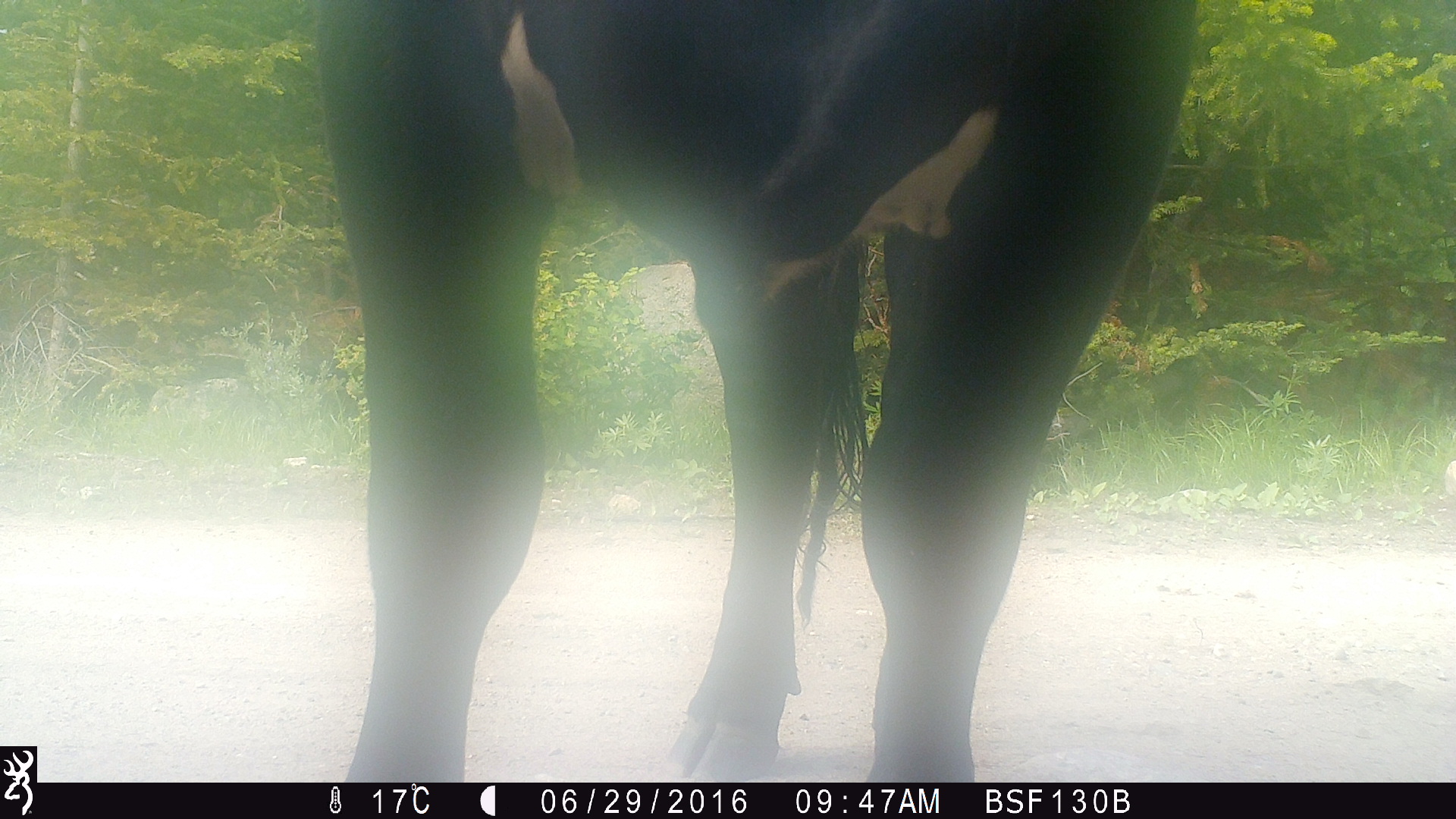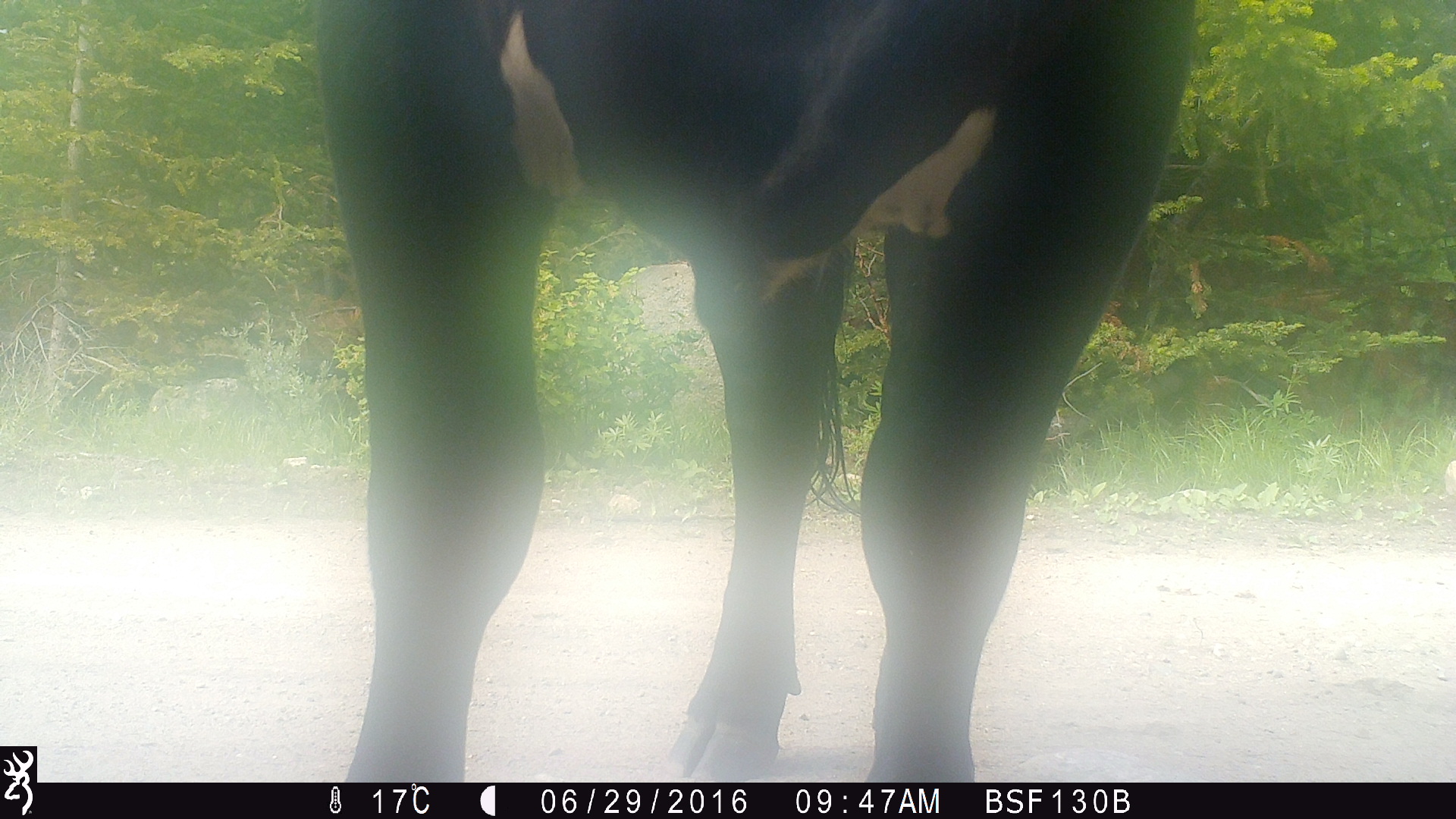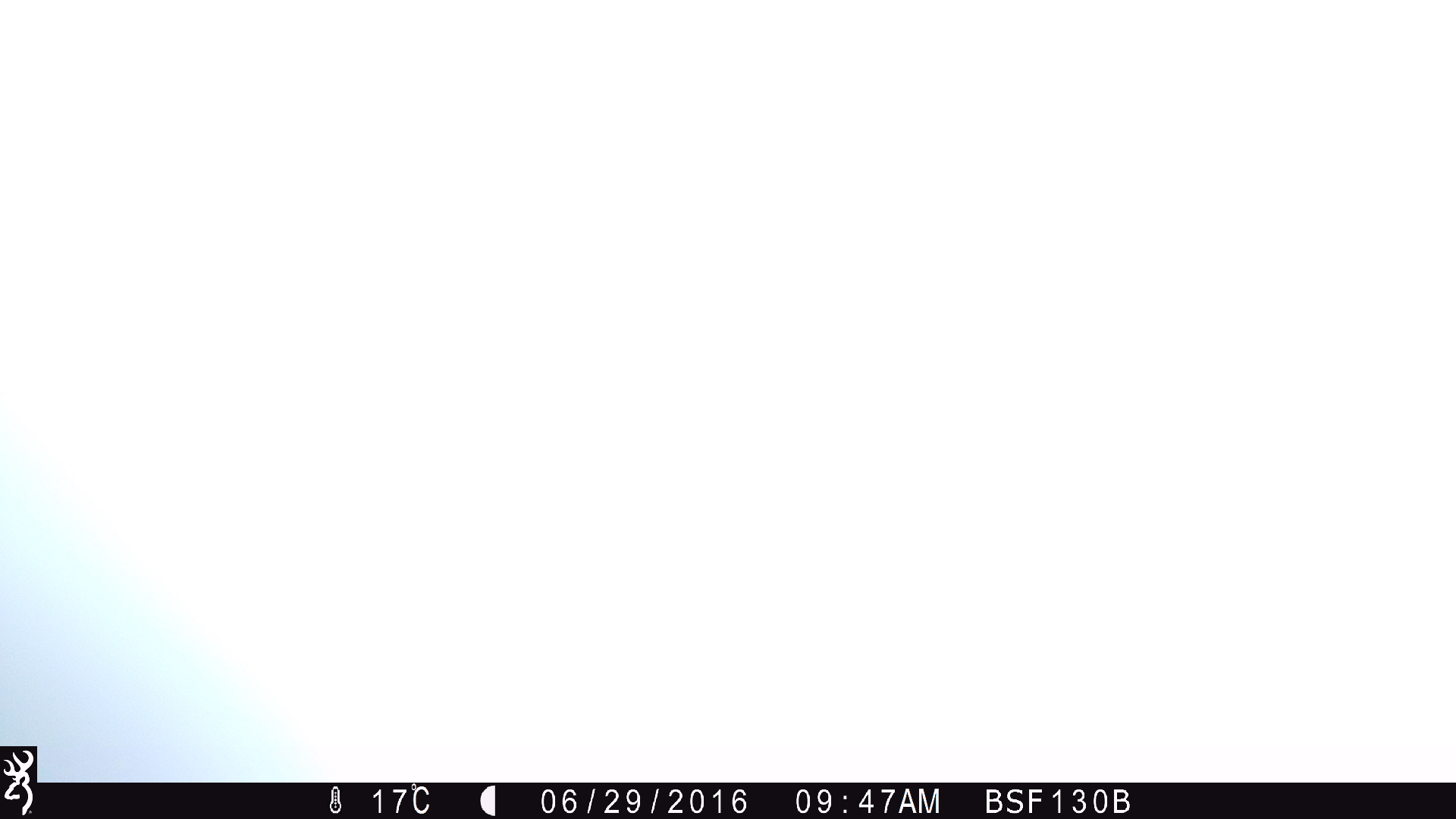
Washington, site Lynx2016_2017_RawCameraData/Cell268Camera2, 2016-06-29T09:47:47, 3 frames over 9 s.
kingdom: Animalia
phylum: Chordata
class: Mammalia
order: Artiodactyla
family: Bovidae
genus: Bos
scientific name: Bos taurus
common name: domestic cattle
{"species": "domestic cattle (Bos taurus)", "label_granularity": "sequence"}